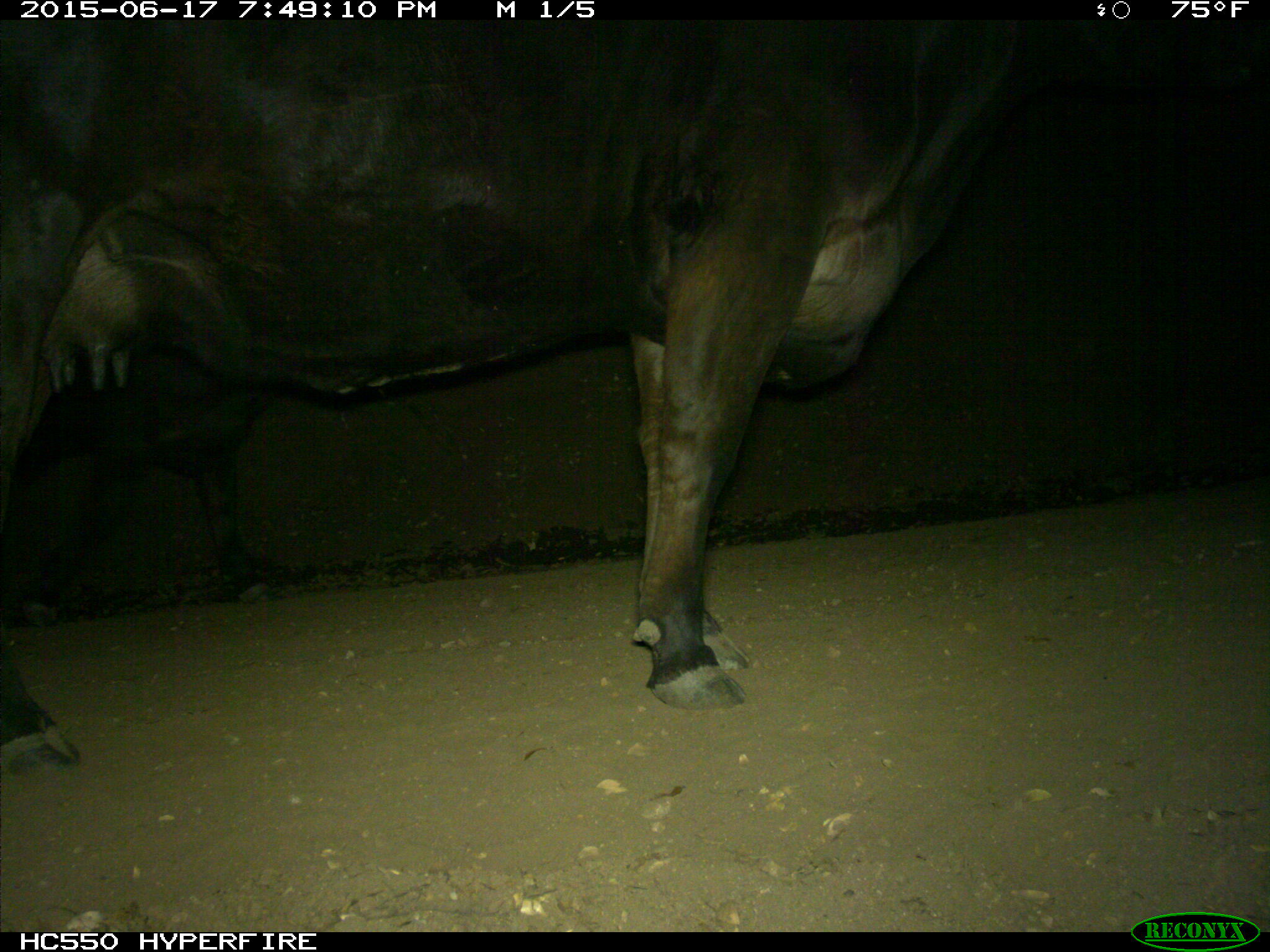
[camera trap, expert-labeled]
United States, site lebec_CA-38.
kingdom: Animalia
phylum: Chordata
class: Mammalia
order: Artiodactyla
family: Bovidae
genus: Bos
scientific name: Bos taurus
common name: domestic cow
Bos taurus (domestic cow).